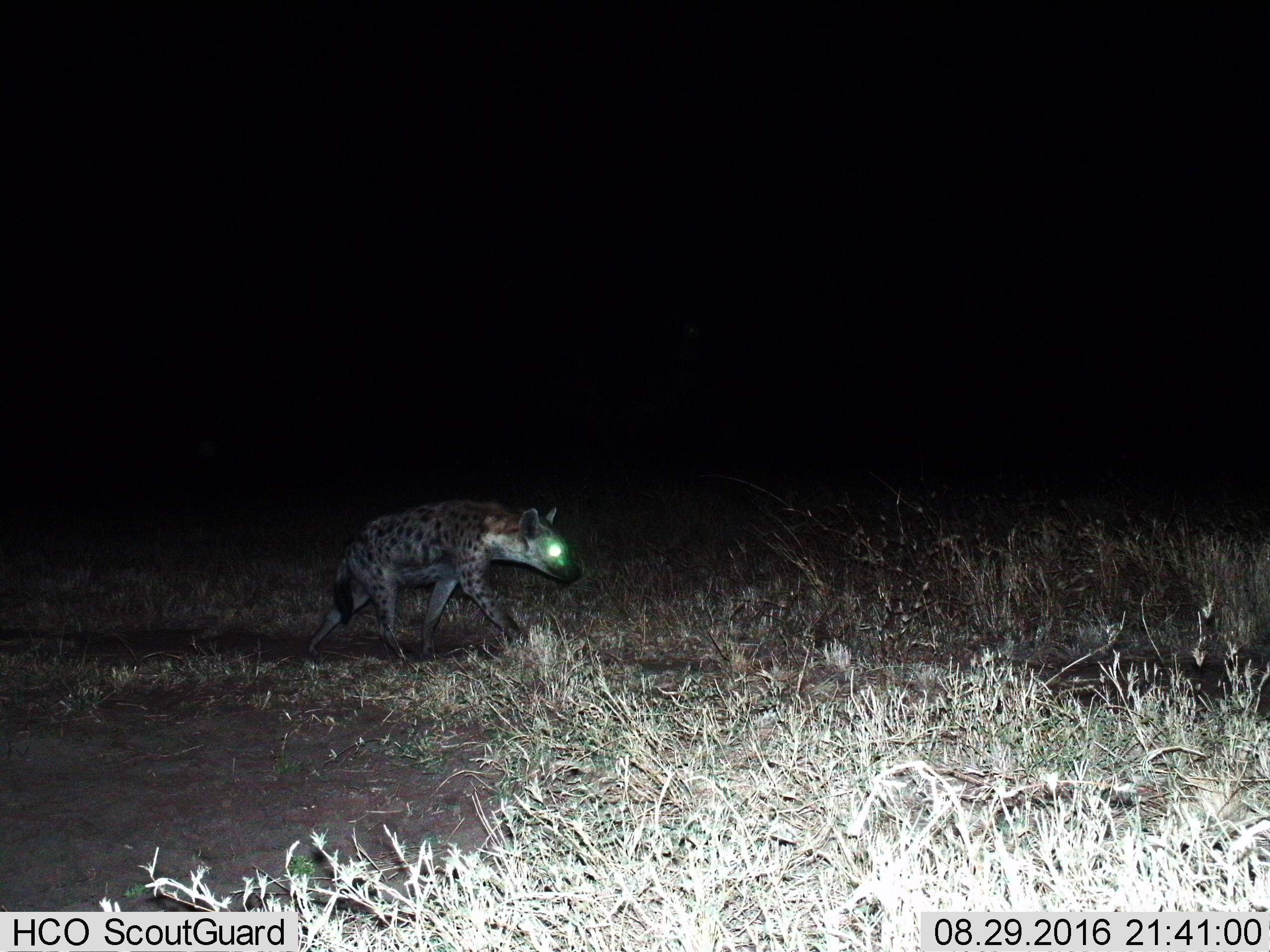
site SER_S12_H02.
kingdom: Animalia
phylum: Chordata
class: Mammalia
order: Carnivora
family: Hyaenidae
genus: Crocuta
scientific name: Crocuta crocuta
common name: spotted hyena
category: hyenaspotted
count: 1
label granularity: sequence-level